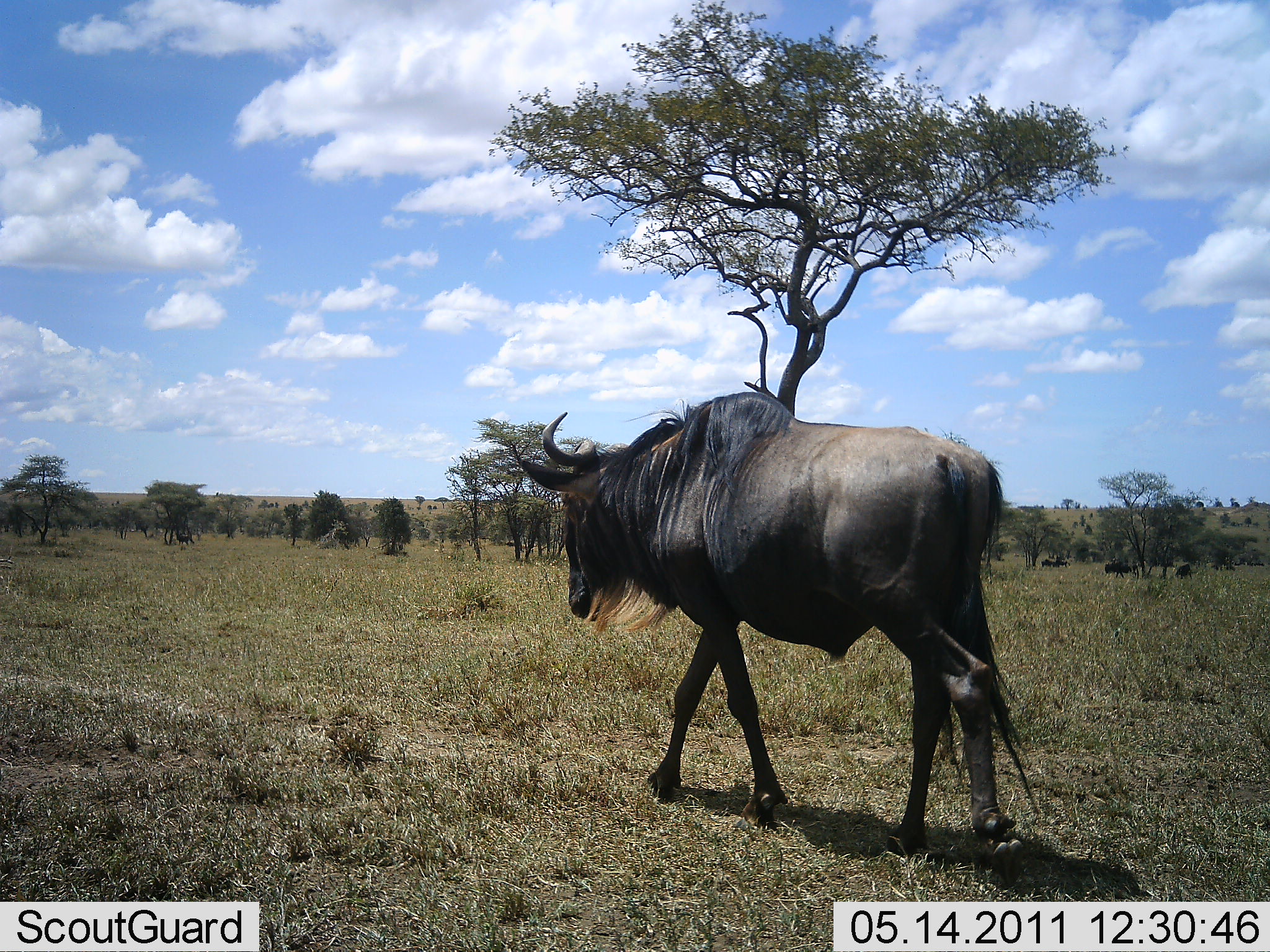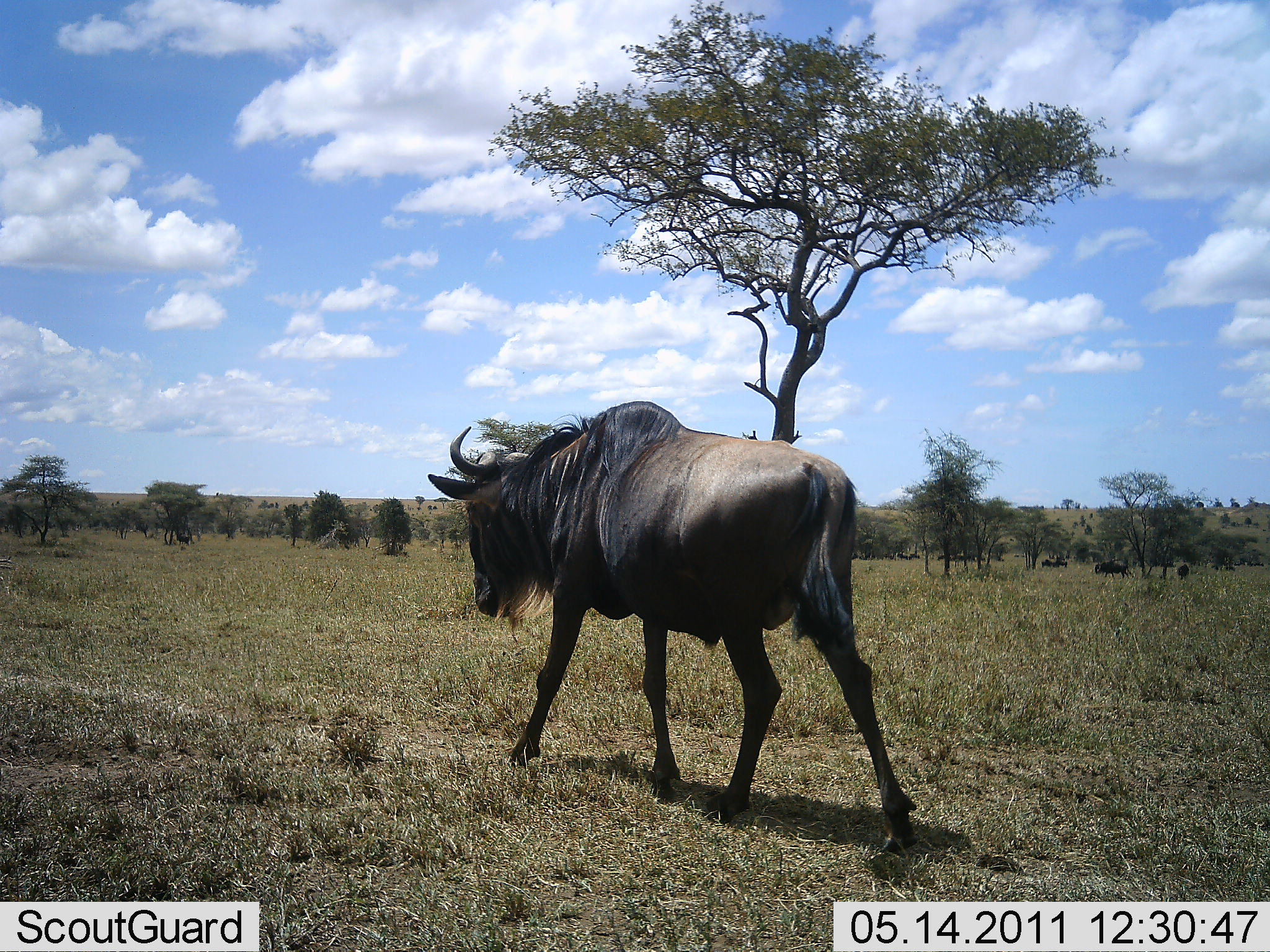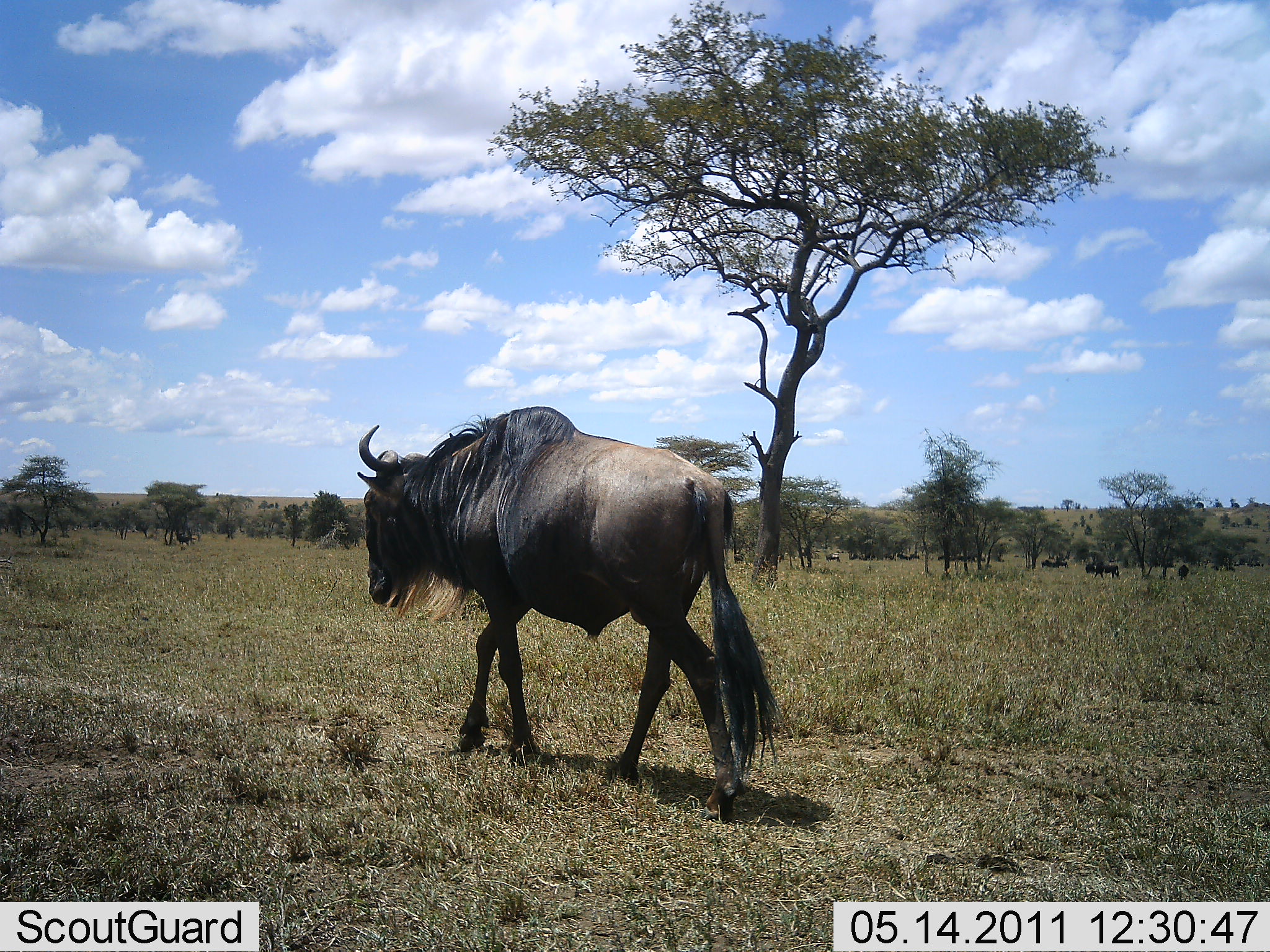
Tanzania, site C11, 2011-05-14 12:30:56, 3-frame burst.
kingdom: Animalia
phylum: Chordata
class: Mammalia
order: Artiodactyla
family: Bovidae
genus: Connochaetes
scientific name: Connochaetes taurinus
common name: blue wildebeest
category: wildebeest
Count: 3.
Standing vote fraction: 33%.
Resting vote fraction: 0%.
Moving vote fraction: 92%.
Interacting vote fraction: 0%.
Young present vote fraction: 0%.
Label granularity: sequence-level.